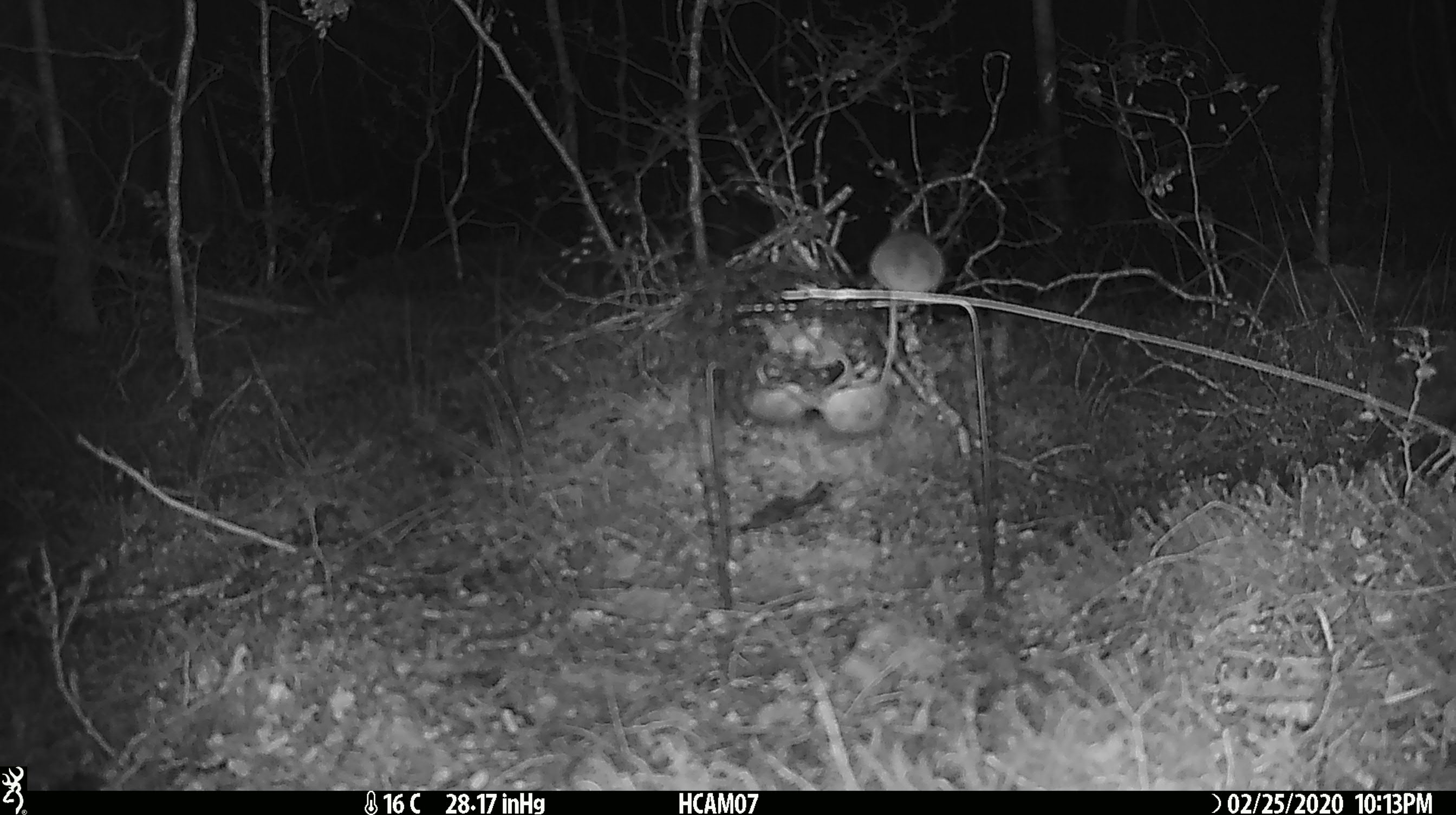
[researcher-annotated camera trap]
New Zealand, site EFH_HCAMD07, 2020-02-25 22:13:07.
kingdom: Animalia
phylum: Chordata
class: Mammalia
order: Rodentia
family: Muridae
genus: Mus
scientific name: Mus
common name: mouse